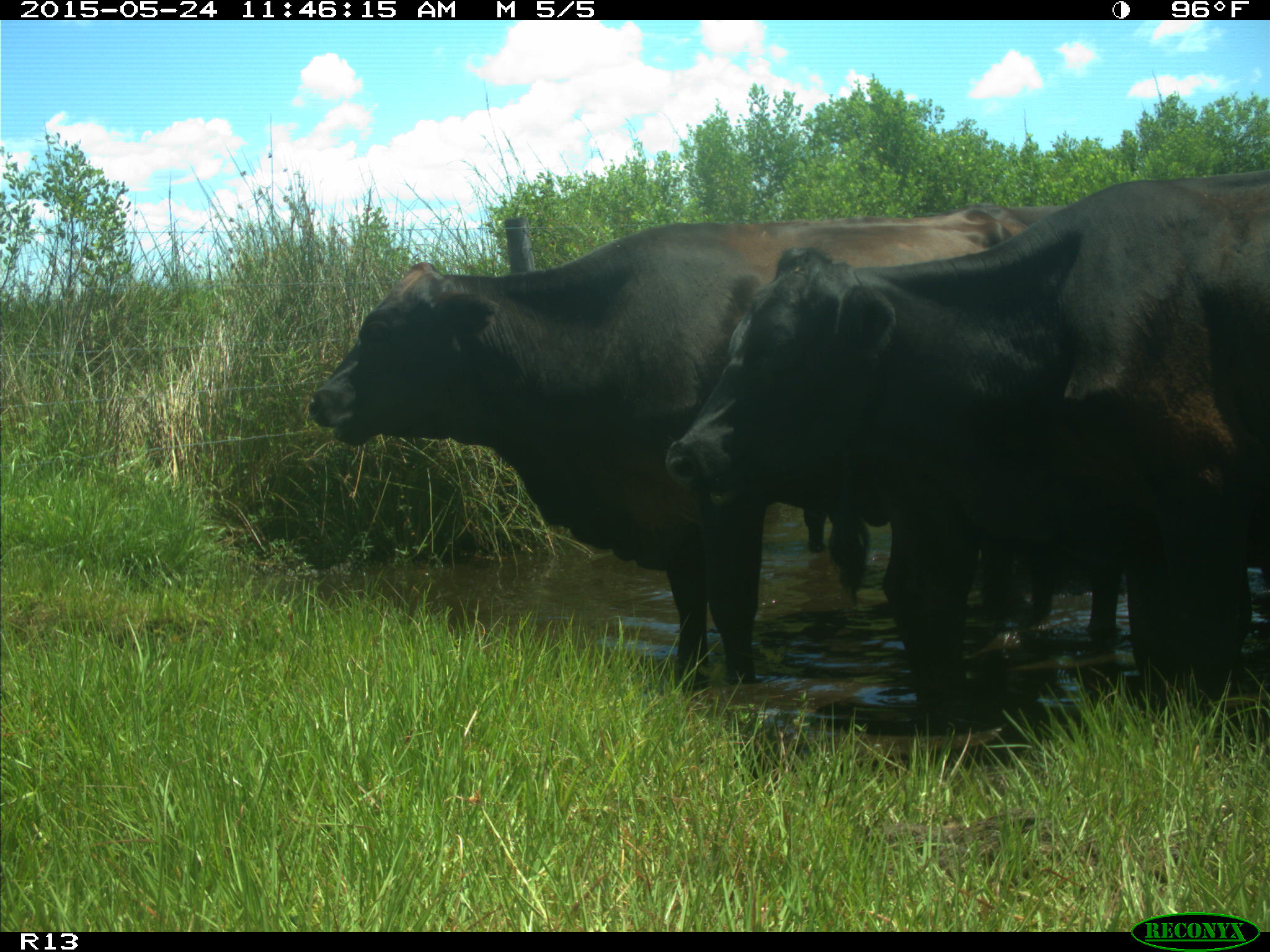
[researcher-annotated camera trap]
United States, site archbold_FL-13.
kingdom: Animalia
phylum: Chordata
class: Mammalia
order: Artiodactyla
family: Bovidae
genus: Bos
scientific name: Bos taurus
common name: domestic cow